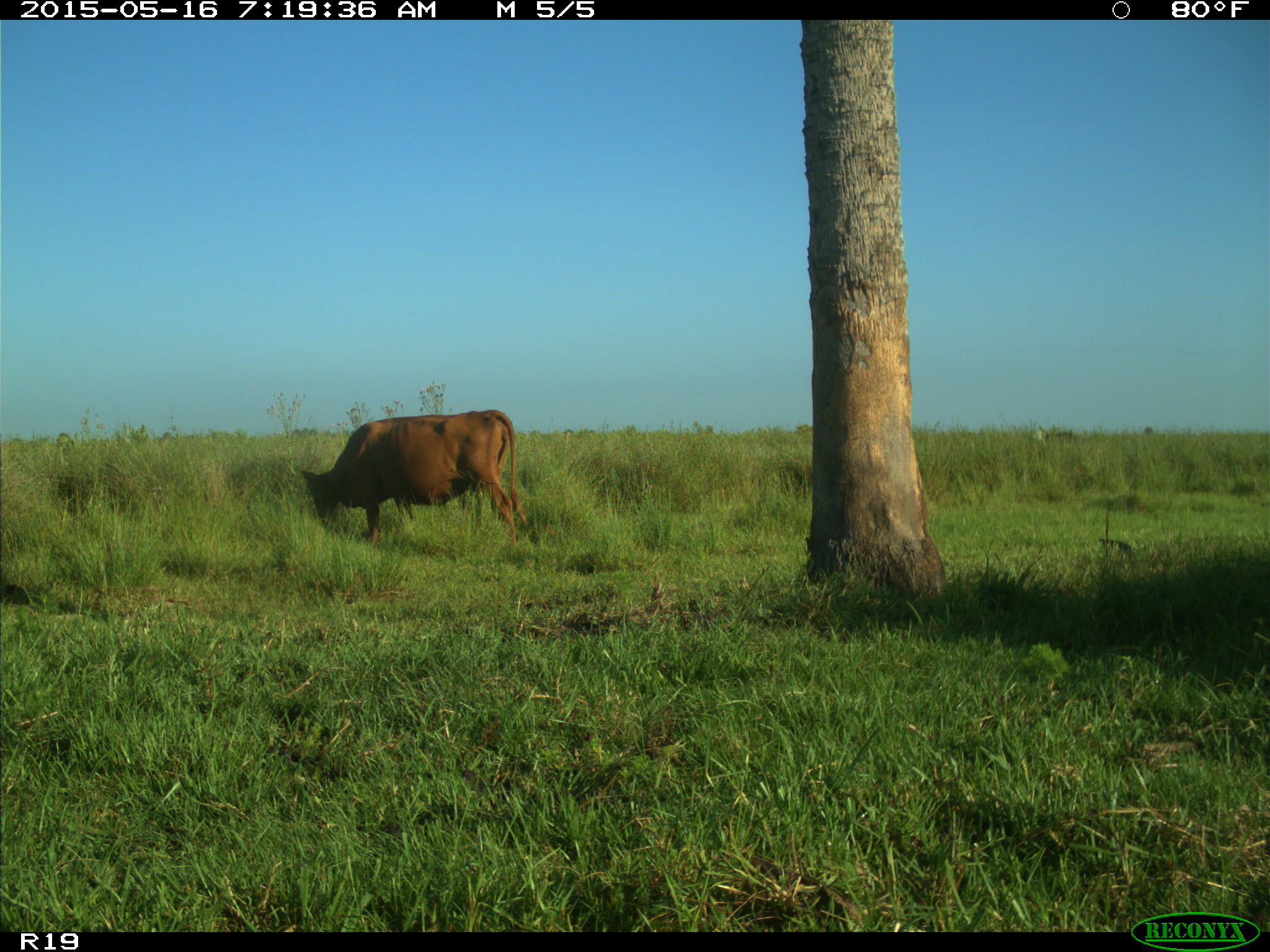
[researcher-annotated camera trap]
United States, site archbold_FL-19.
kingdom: Animalia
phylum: Chordata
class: Mammalia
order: Artiodactyla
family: Bovidae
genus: Bos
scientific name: Bos taurus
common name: domestic cow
Bos taurus (domestic cow).